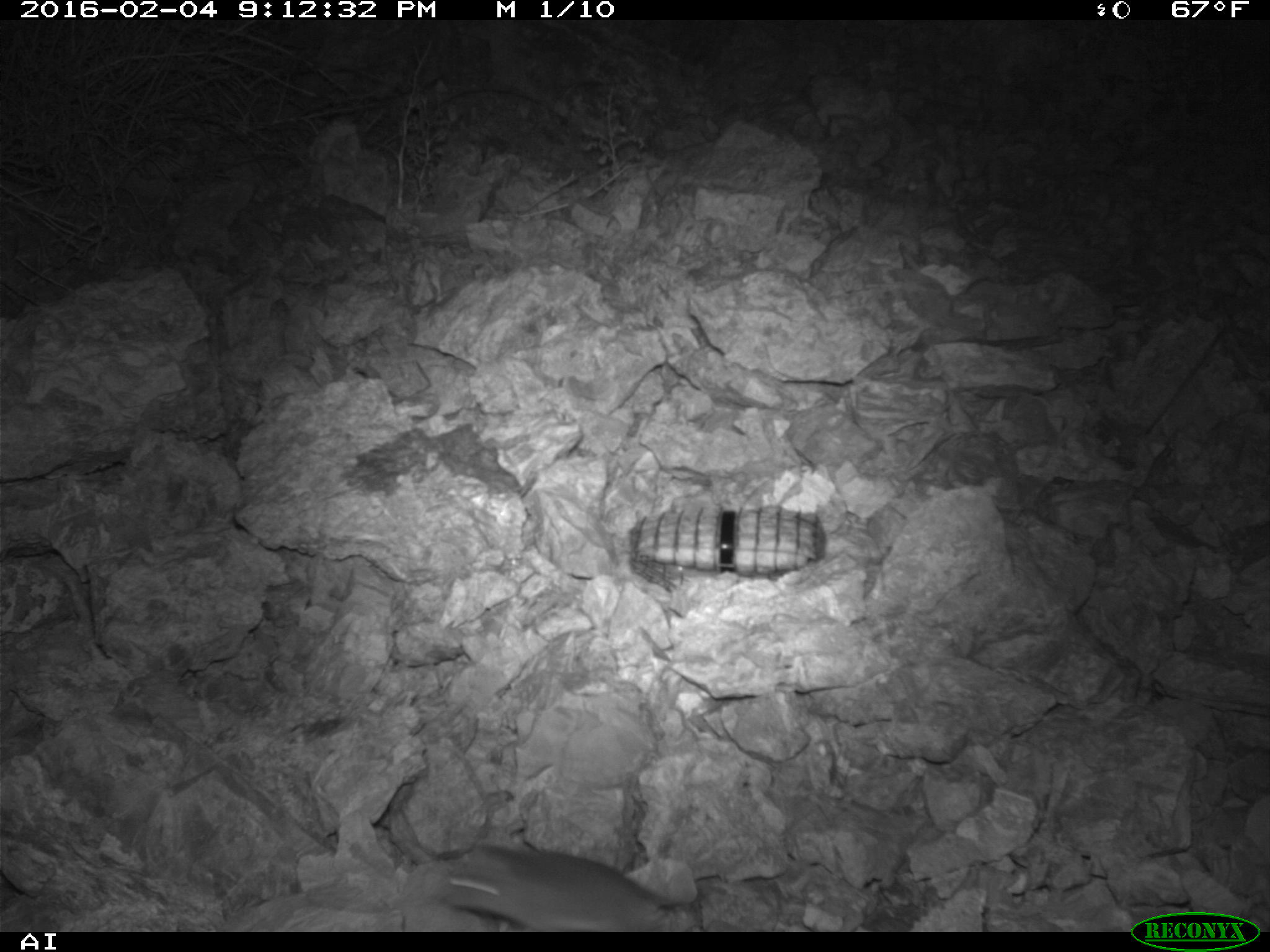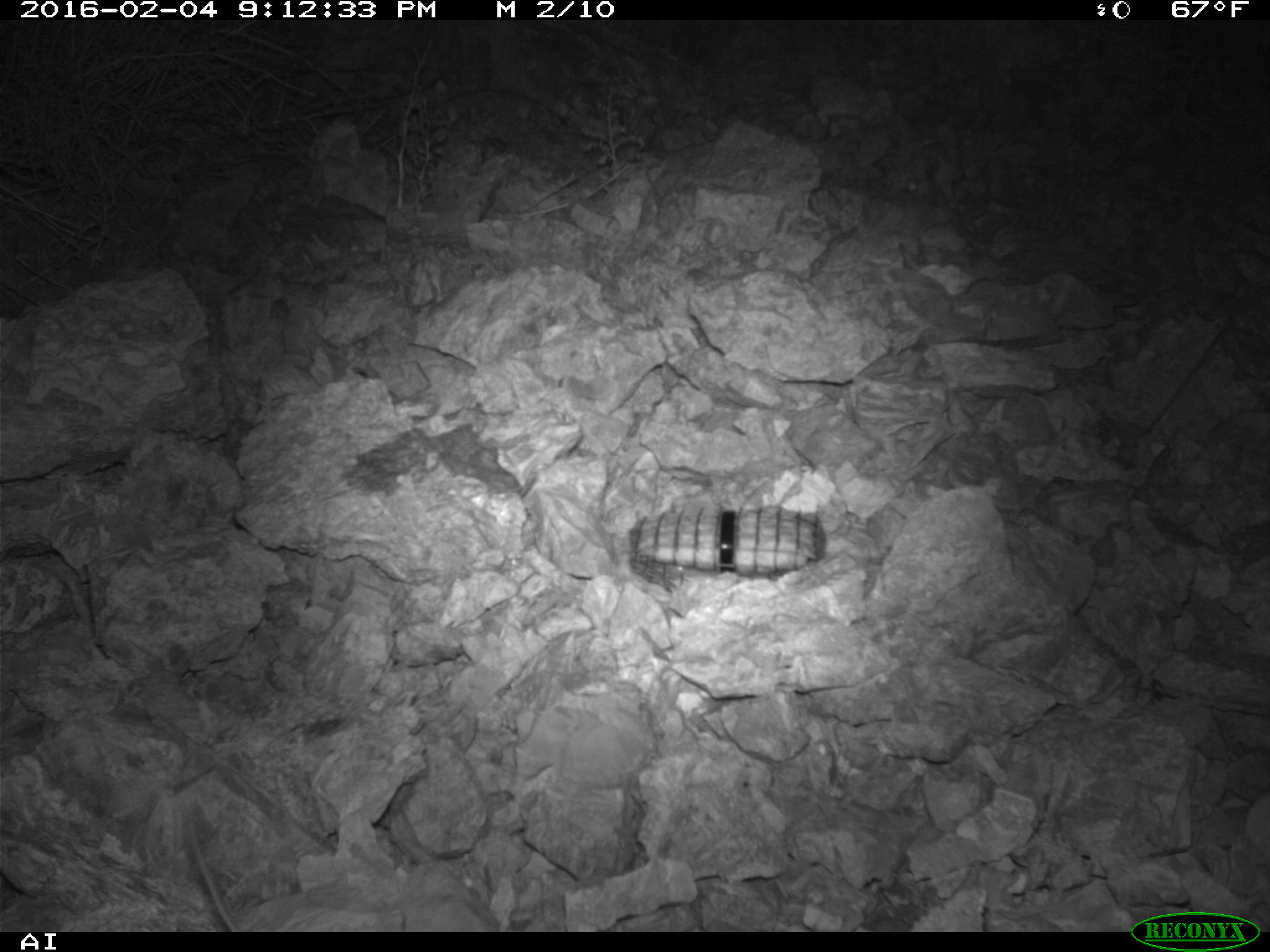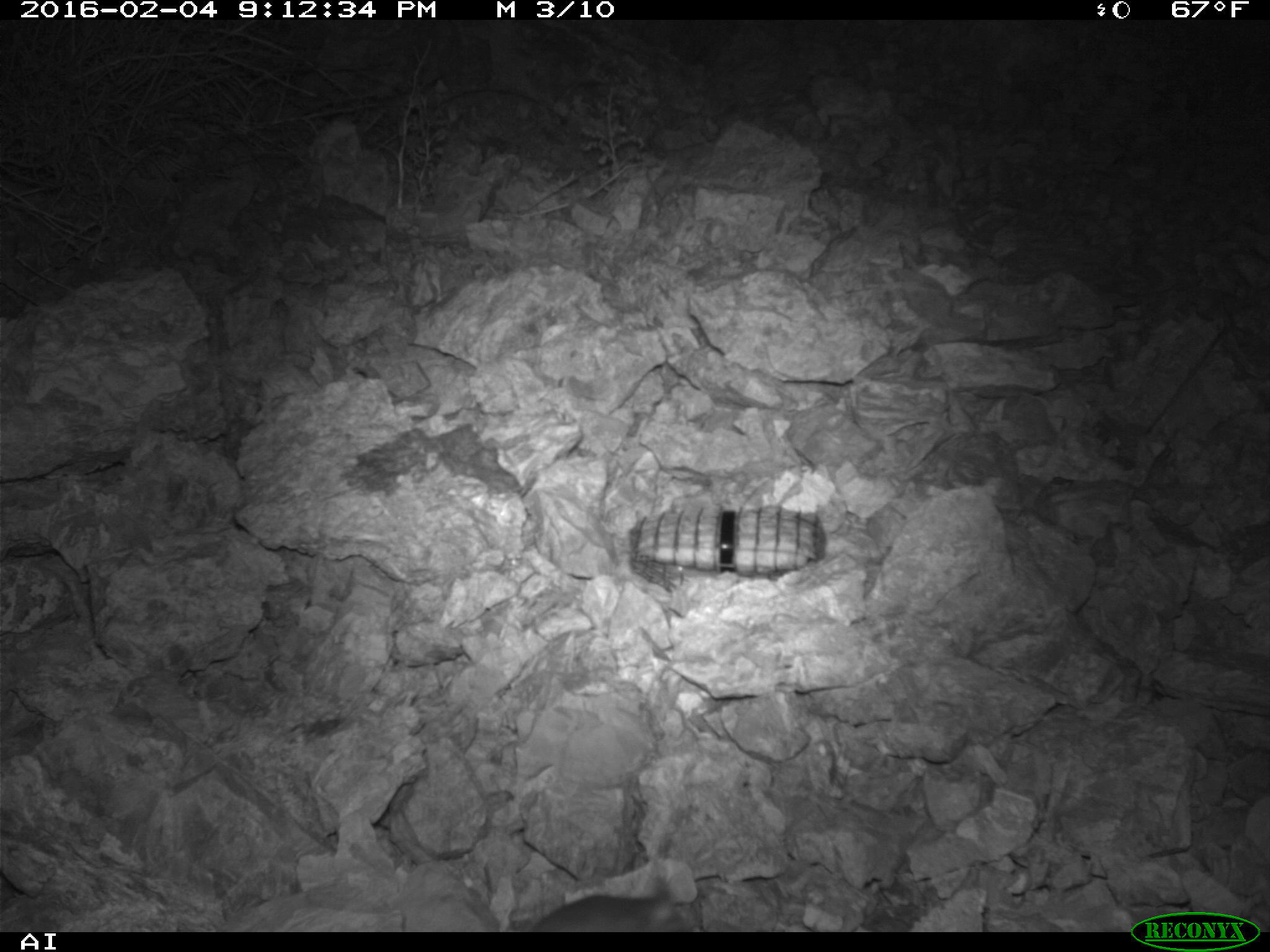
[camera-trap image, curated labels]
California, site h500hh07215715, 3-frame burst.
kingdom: Animalia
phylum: Chordata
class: Mammalia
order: Rodentia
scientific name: Rodentia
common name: rodent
Rodent (Rodentia).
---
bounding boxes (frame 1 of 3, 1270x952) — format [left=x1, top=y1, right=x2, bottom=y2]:
rodent: [left=440, top=840, right=670, bottom=932]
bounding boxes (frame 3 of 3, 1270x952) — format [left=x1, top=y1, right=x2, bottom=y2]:
rodent: [left=527, top=877, right=703, bottom=932]